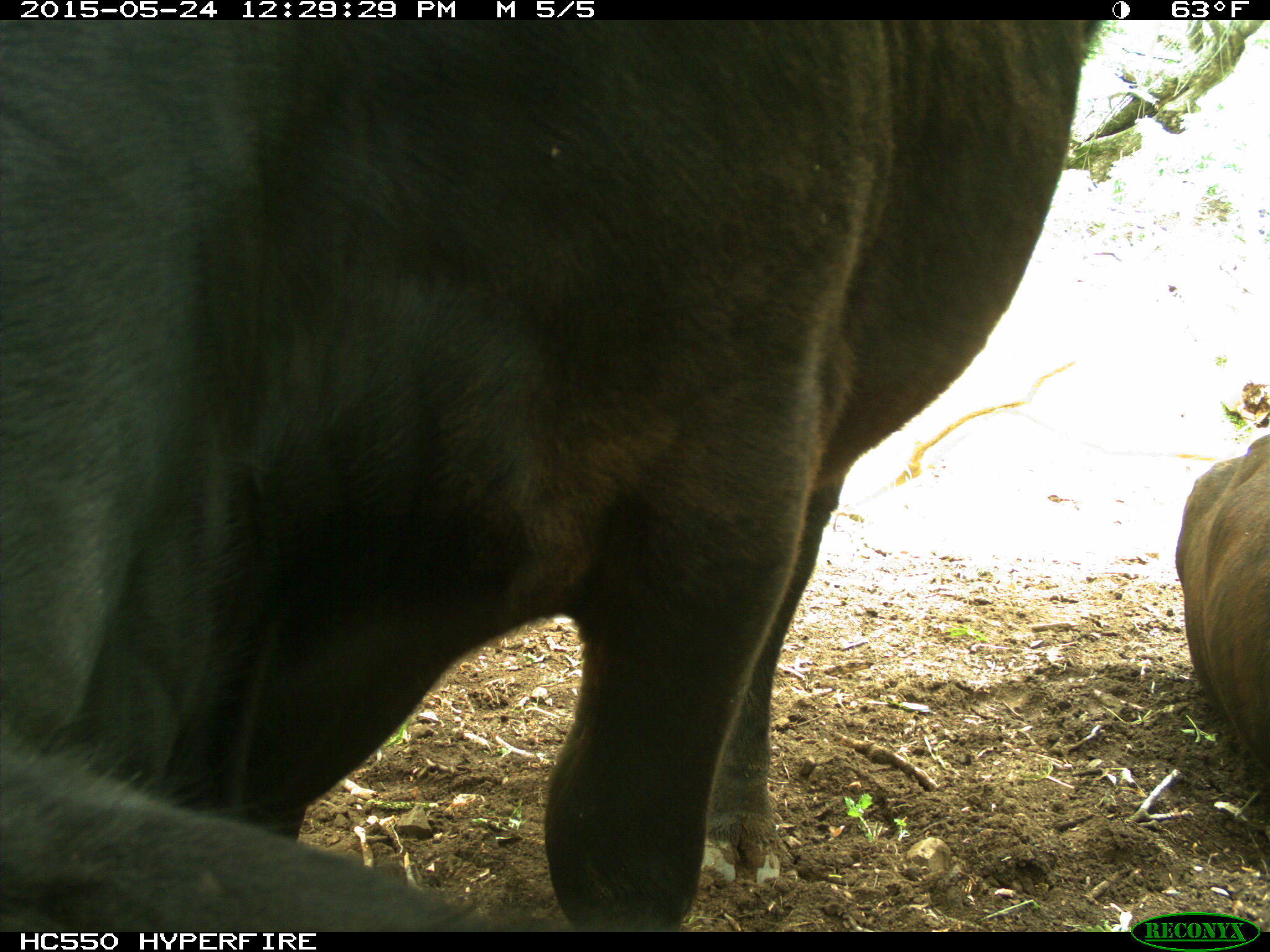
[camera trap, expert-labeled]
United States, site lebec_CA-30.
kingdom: Animalia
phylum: Chordata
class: Mammalia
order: Artiodactyla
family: Bovidae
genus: Bos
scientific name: Bos taurus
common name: domestic cow